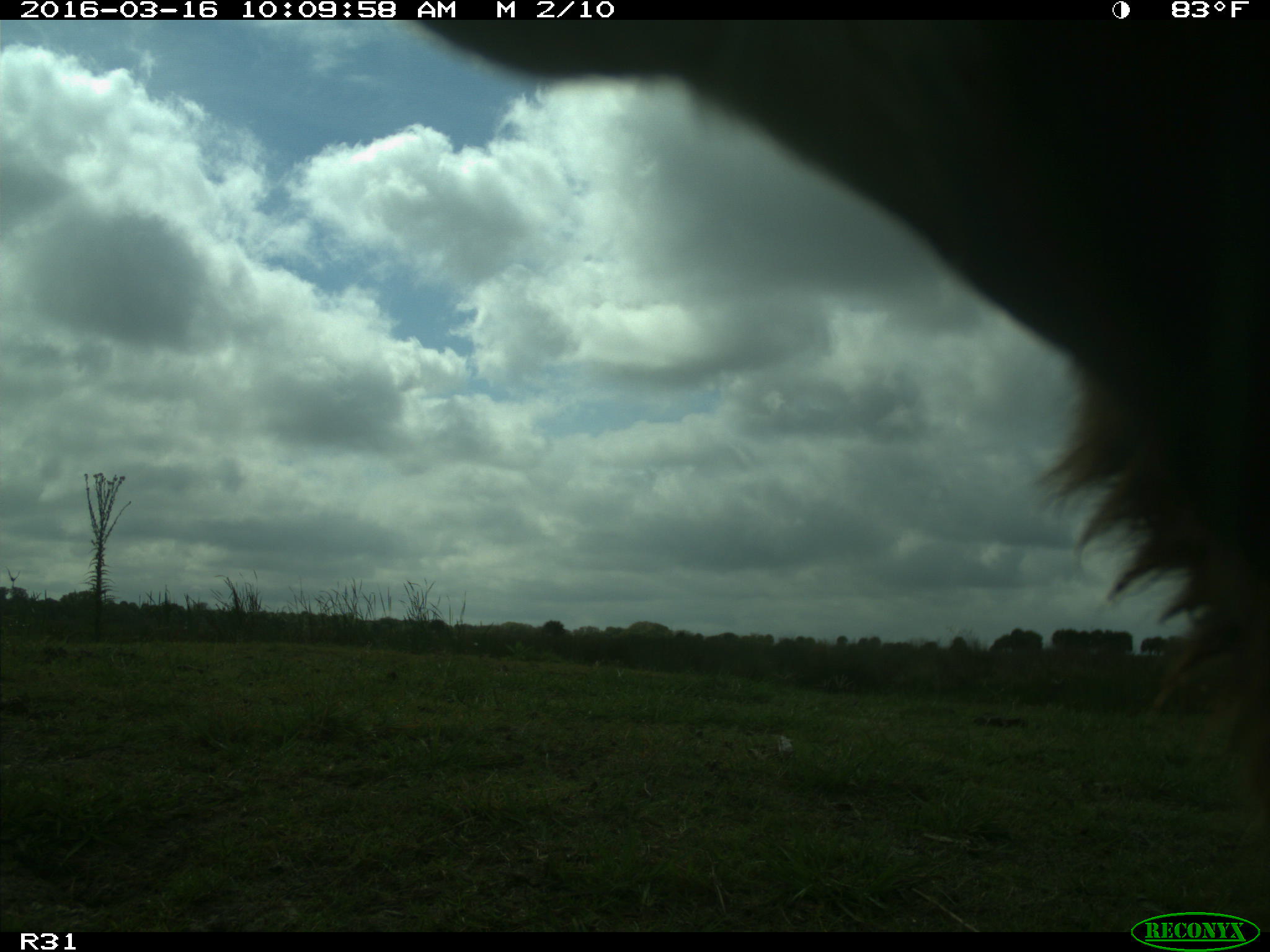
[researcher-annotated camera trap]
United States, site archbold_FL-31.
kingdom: Animalia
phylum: Chordata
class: Mammalia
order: Artiodactyla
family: Bovidae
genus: Bos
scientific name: Bos taurus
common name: domestic cow